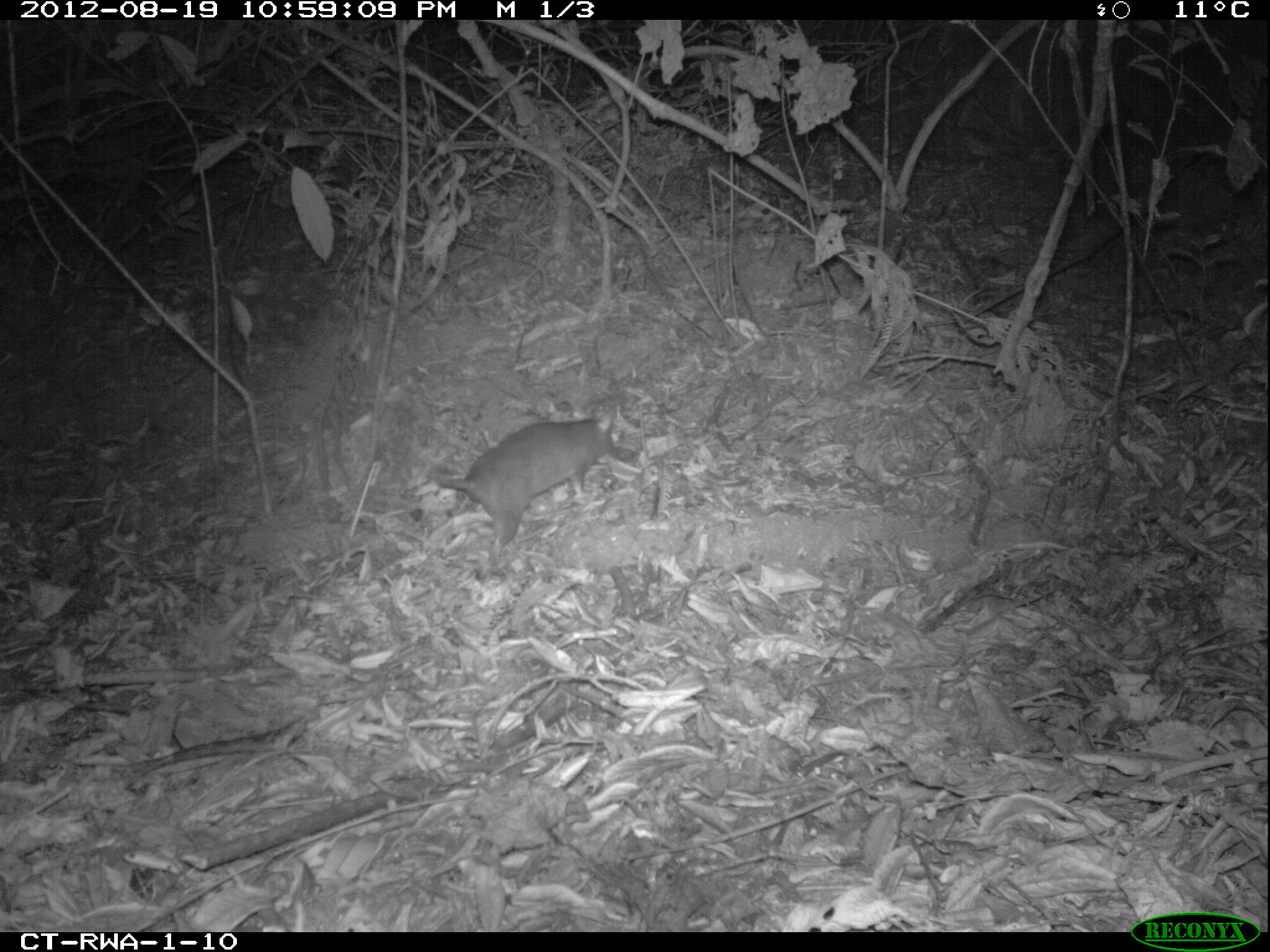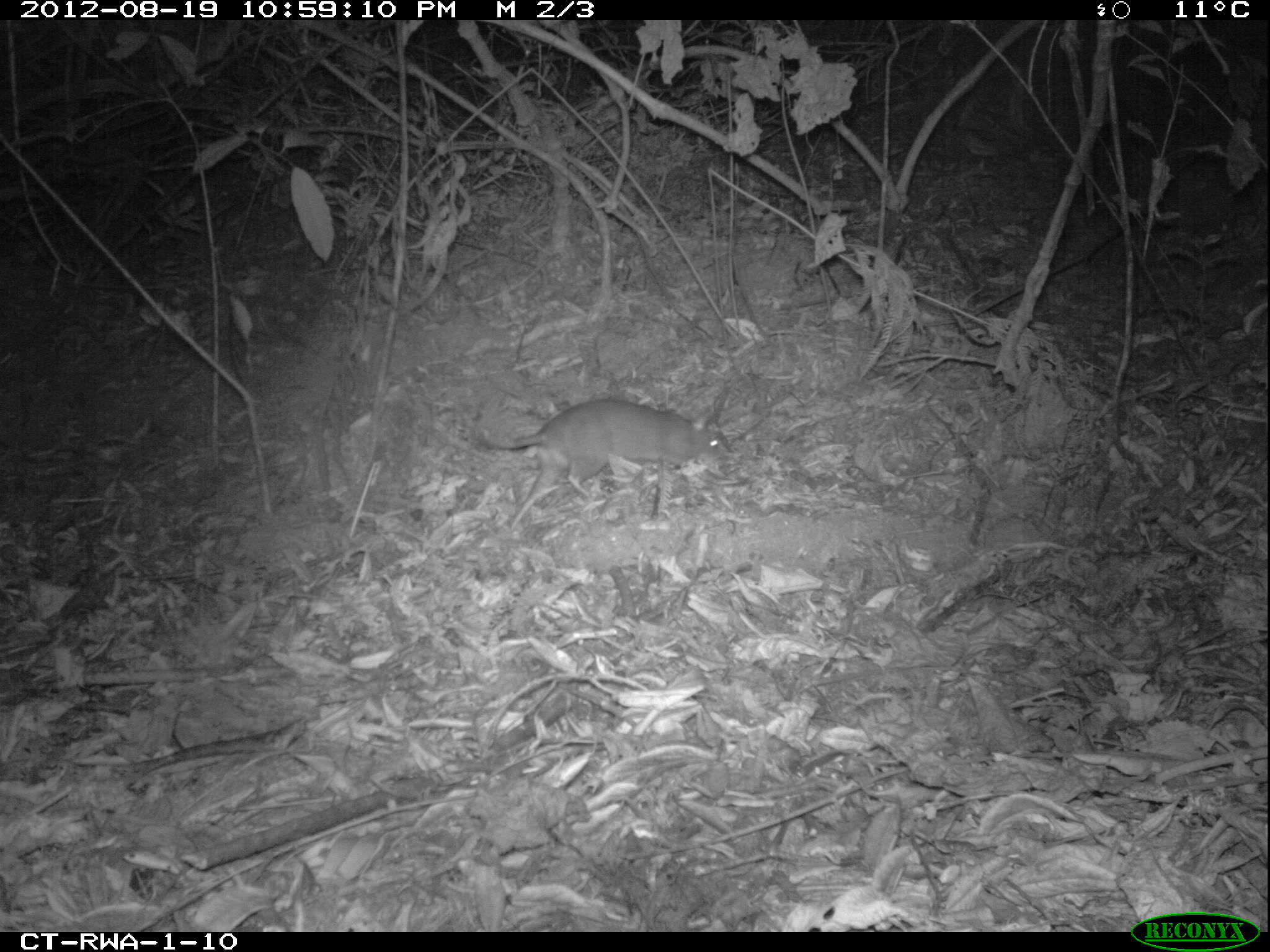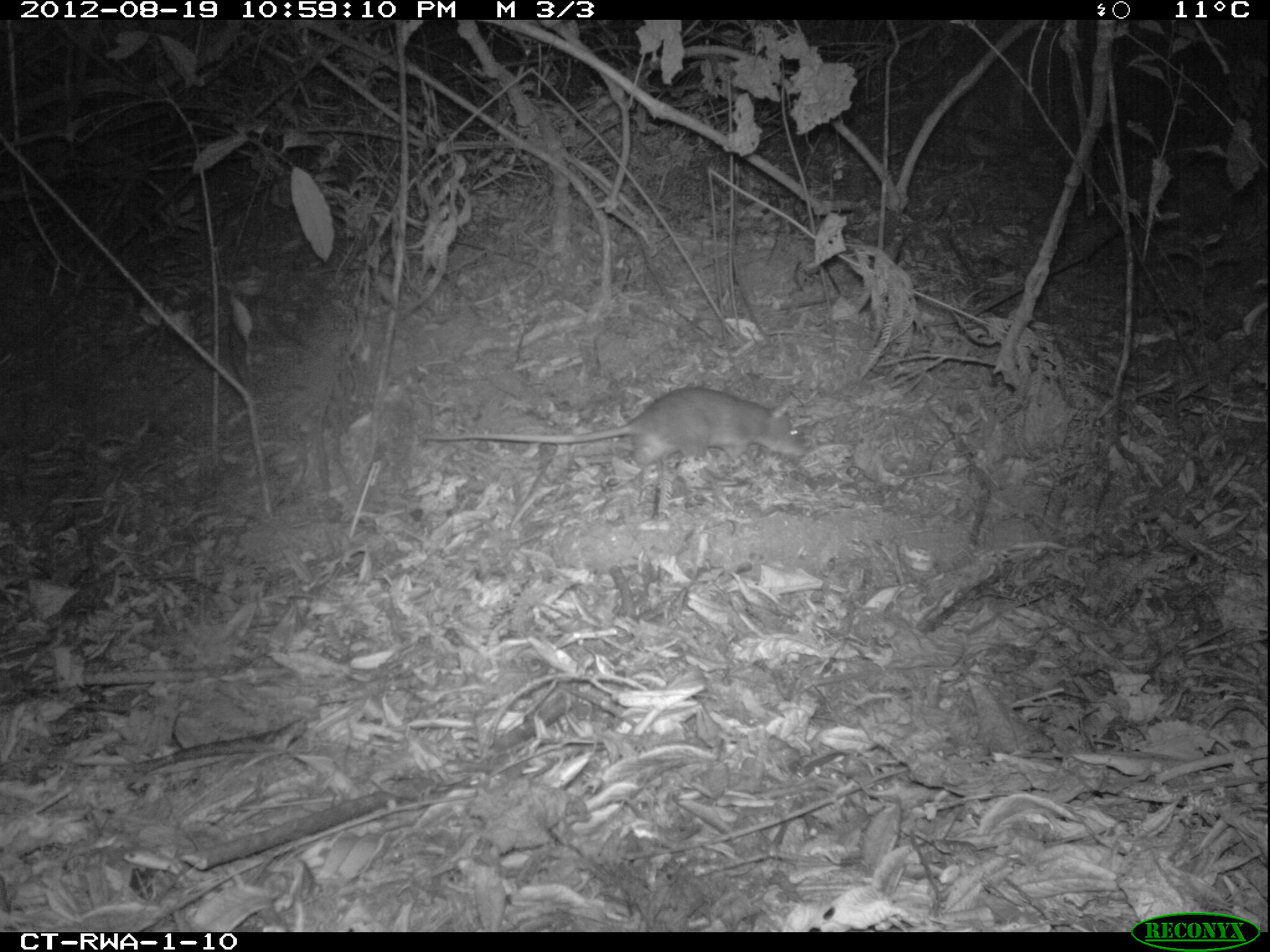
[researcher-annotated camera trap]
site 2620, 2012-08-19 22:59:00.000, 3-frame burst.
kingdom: Animalia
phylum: Chordata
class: Mammalia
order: Rodentia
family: Nesomyidae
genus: Cricetomys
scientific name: Cricetomys gambianus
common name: african giant pouched rat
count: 1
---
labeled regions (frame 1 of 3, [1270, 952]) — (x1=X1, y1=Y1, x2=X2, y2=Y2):
cricetomys gambianus: (x1=432, y1=403, x2=617, y2=566)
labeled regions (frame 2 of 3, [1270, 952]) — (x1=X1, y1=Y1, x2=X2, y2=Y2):
cricetomys gambianus: (x1=476, y1=390, x2=734, y2=532)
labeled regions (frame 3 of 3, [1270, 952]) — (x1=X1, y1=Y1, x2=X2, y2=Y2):
cricetomys gambianus: (x1=420, y1=387, x2=808, y2=467)